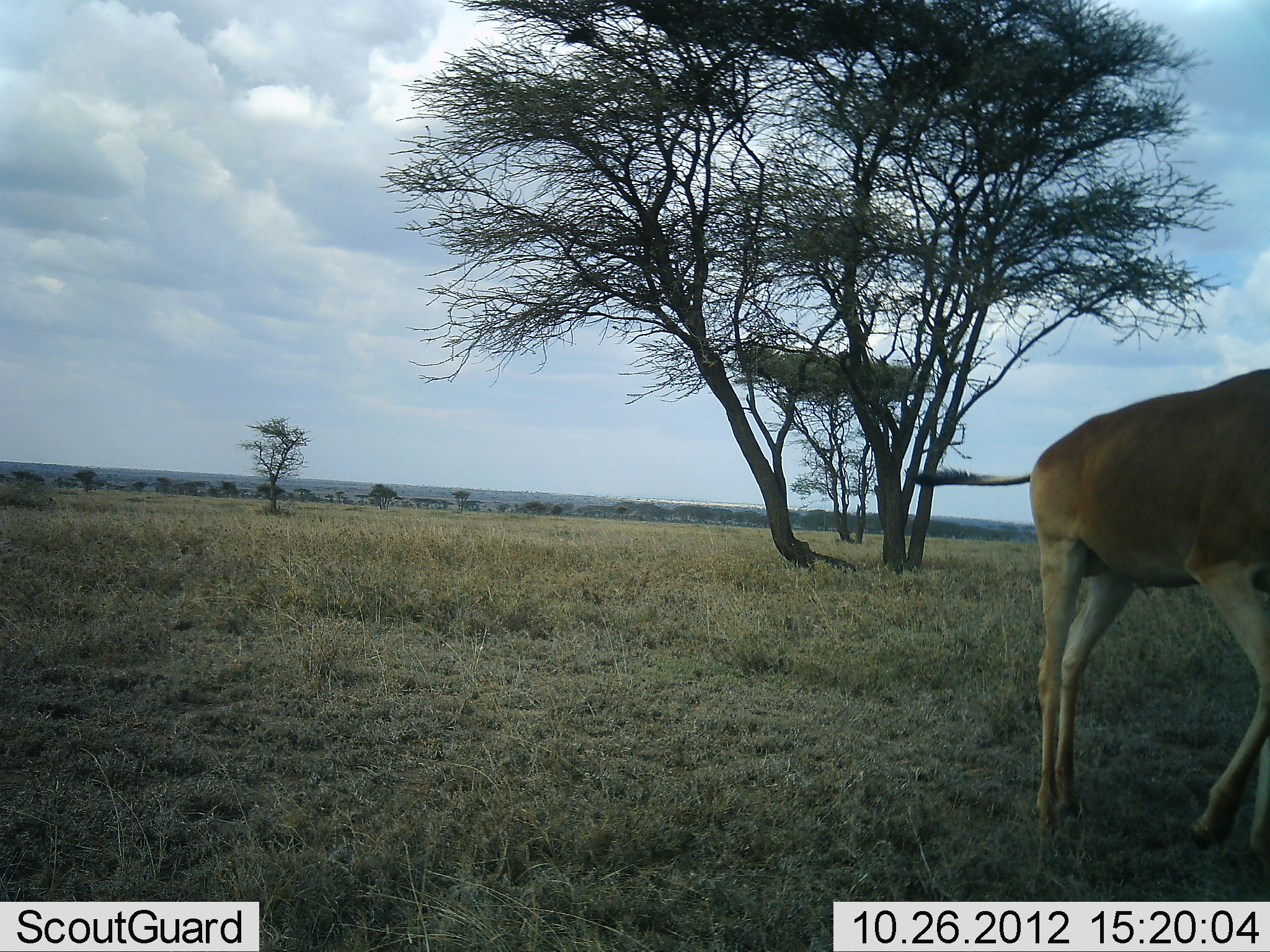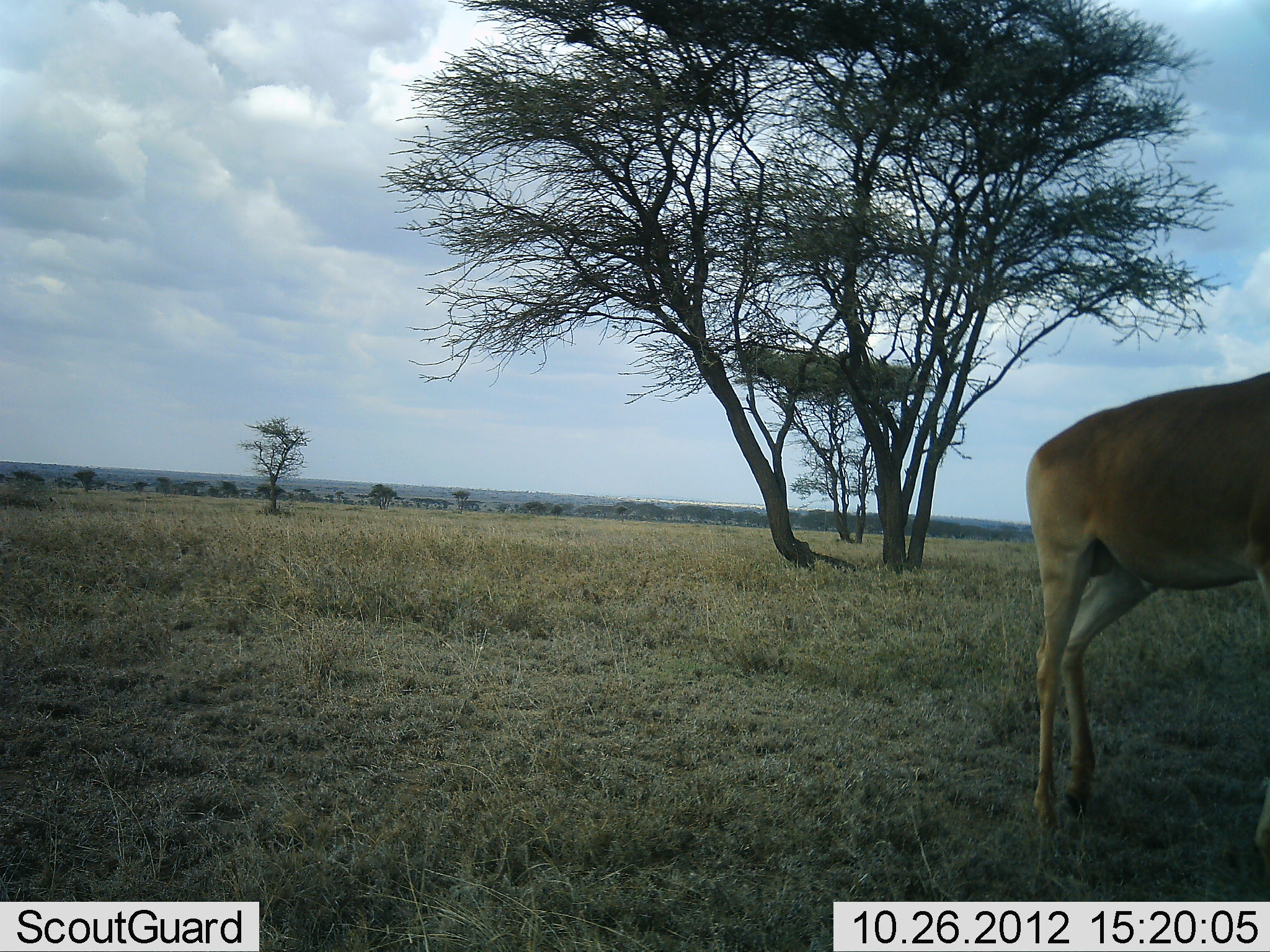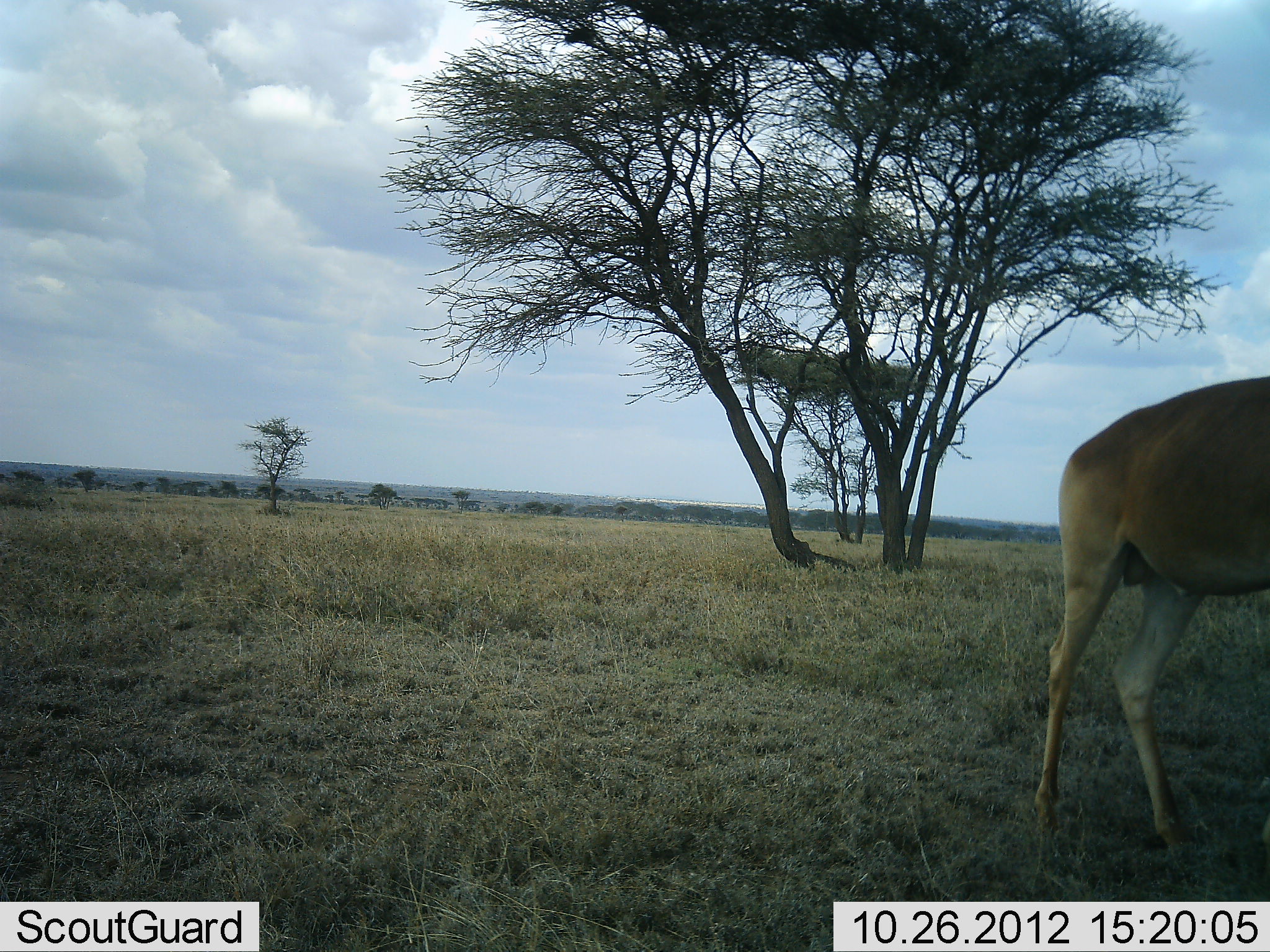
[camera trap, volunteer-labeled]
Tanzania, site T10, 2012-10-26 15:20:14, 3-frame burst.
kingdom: Animalia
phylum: Chordata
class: Mammalia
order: Artiodactyla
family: Bovidae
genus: Alcelaphus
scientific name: Alcelaphus buselaphus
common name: hartebeest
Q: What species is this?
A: Hartebeest (Alcelaphus buselaphus).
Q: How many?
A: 1.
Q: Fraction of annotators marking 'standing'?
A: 60%.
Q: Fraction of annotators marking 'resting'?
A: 0%.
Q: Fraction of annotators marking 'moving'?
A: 50%.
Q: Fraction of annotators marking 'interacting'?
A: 0%.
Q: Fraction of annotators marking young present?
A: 0%.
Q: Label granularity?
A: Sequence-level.